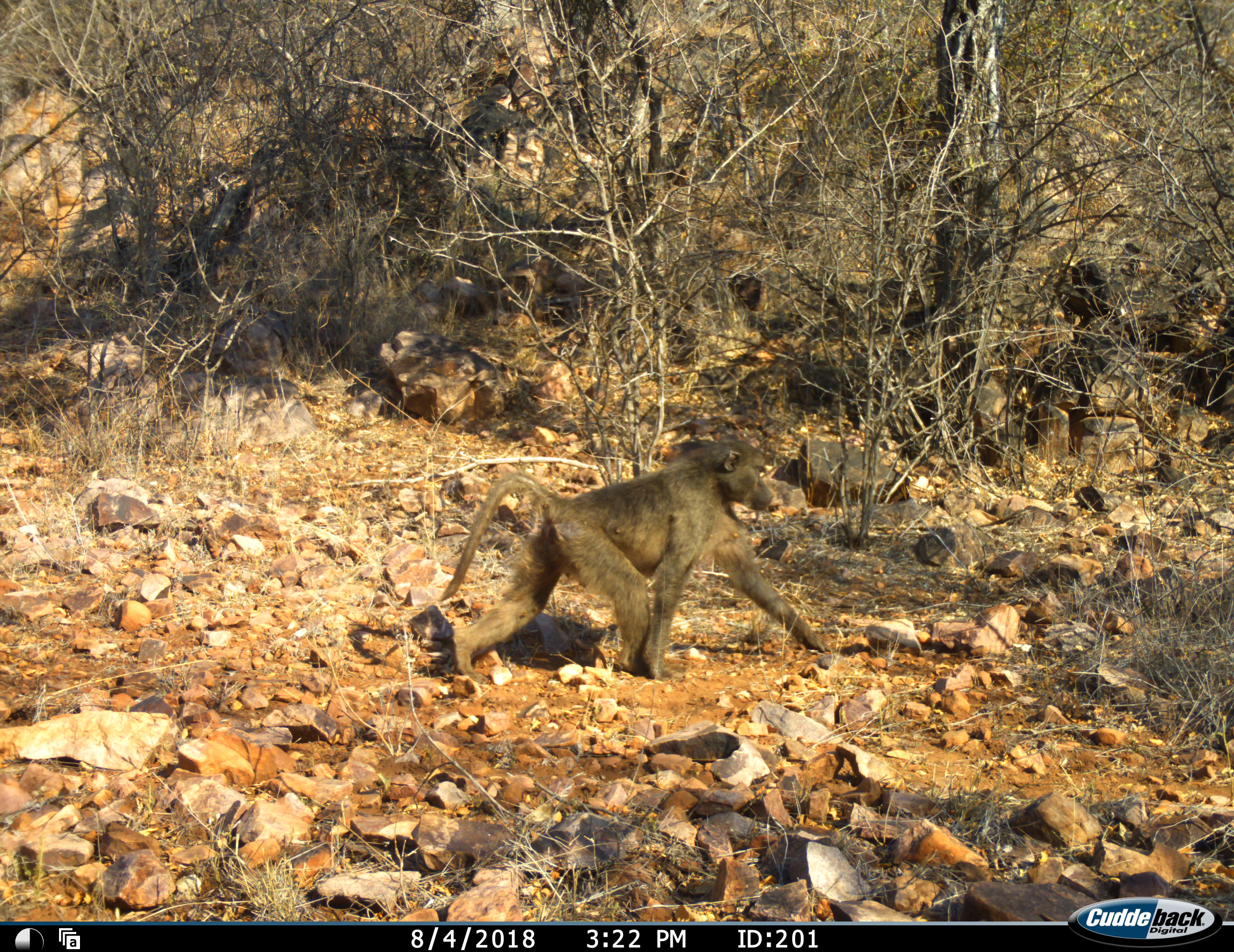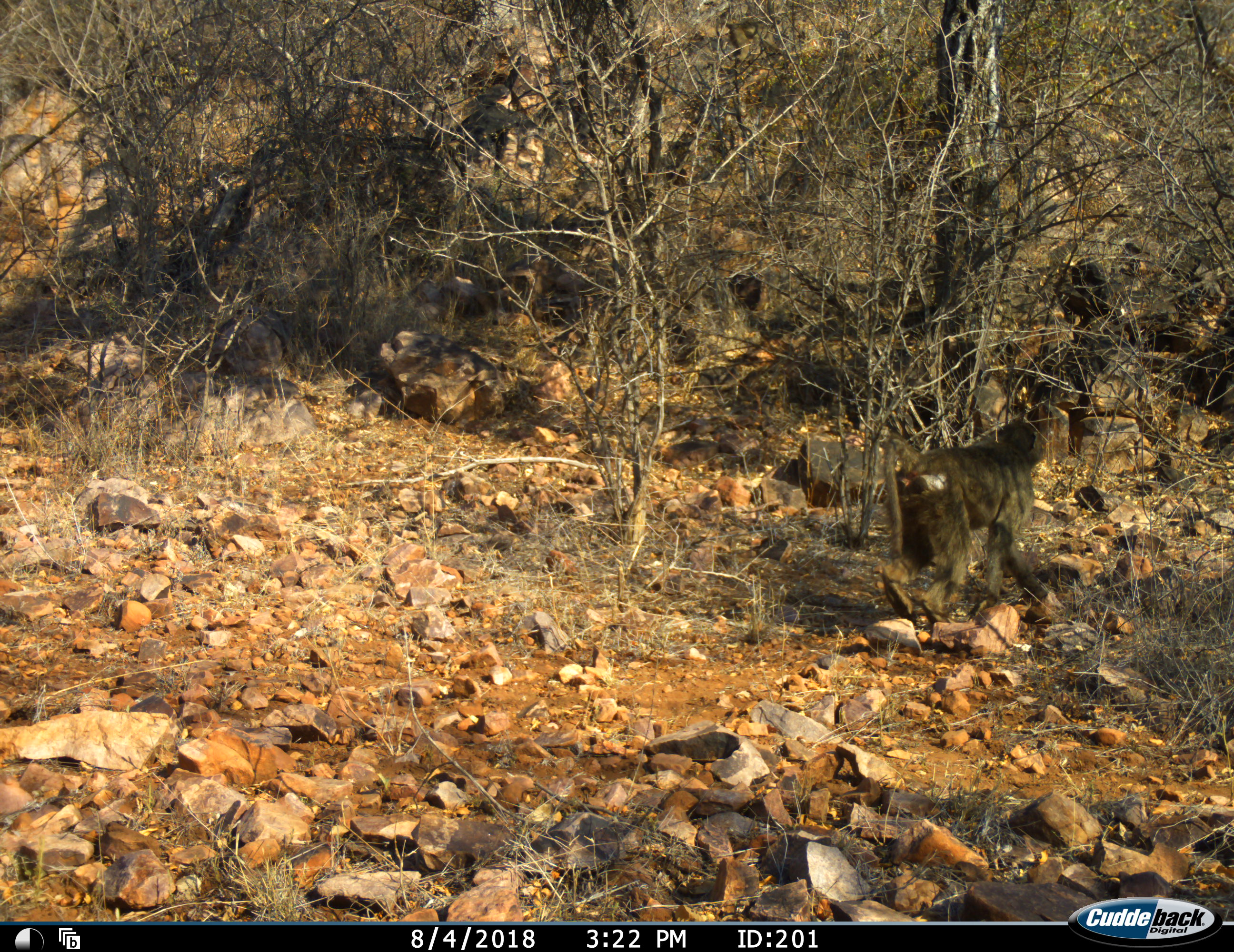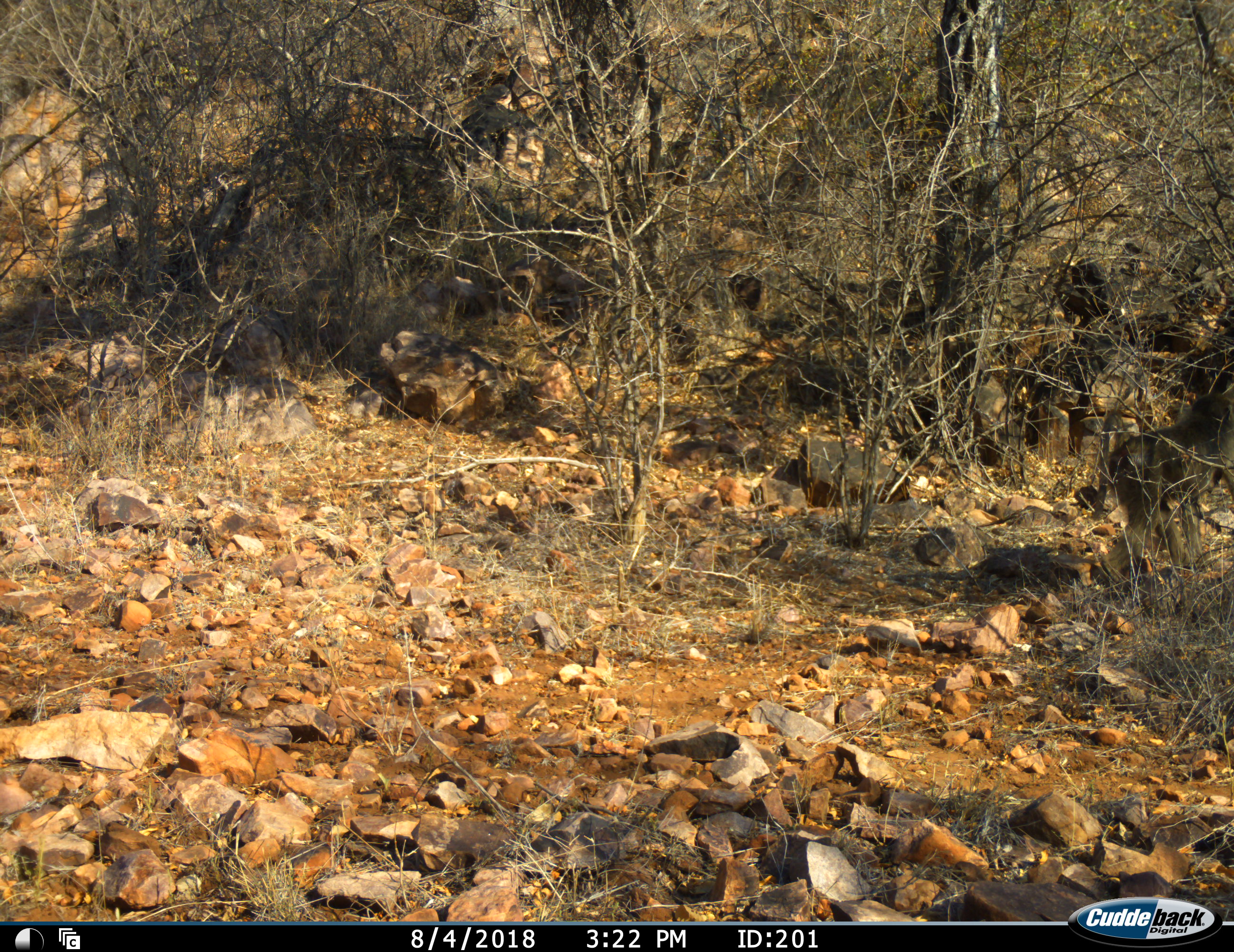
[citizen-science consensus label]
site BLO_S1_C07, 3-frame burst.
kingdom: Animalia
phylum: Chordata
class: Mammalia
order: Primates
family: Cercopithecidae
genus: Papio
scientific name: Papio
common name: baboon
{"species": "baboon (Papio)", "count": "1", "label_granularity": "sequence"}